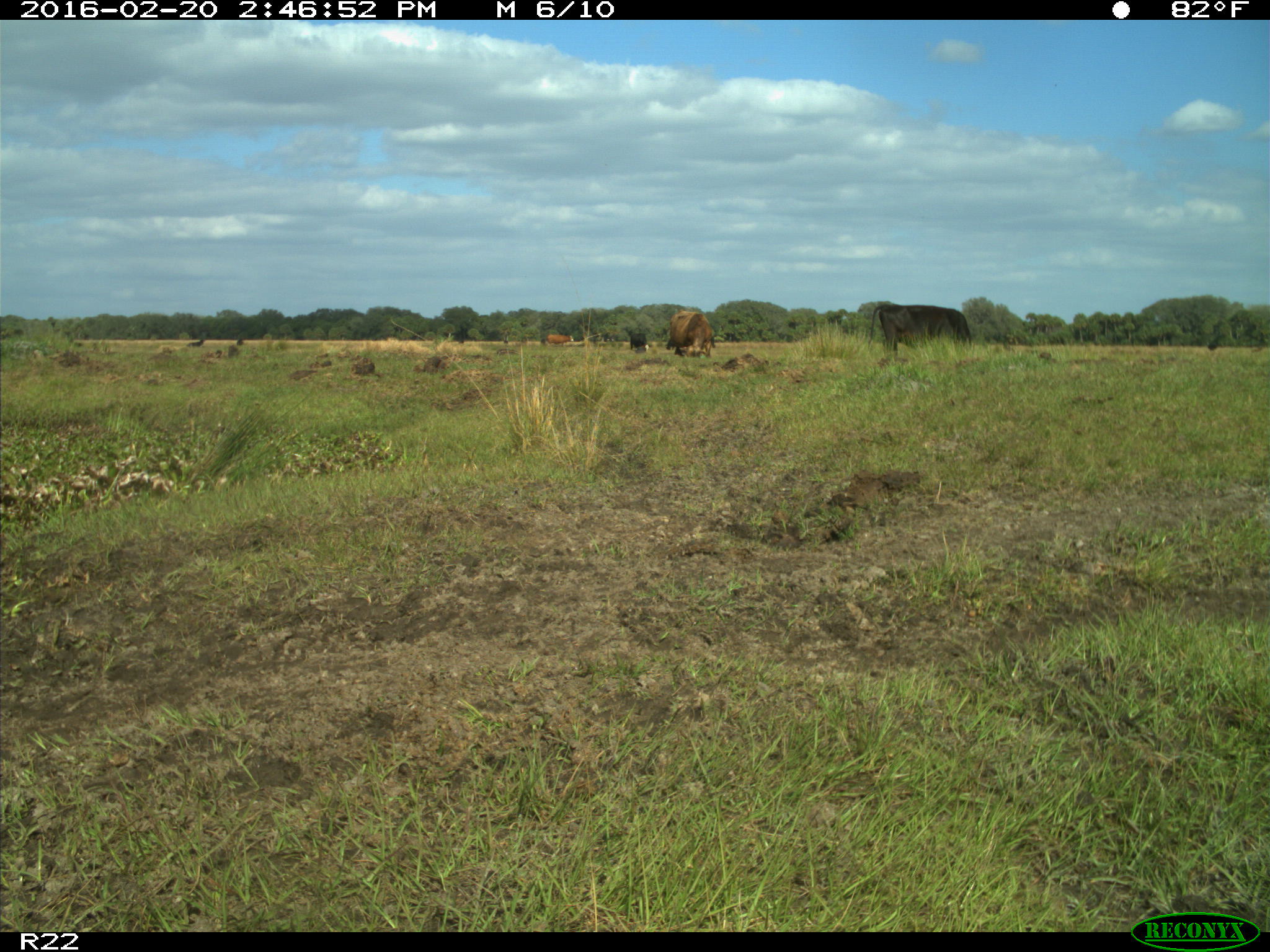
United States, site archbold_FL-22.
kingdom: Animalia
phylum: Chordata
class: Mammalia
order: Artiodactyla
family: Bovidae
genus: Bos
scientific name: Bos taurus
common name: domestic cow